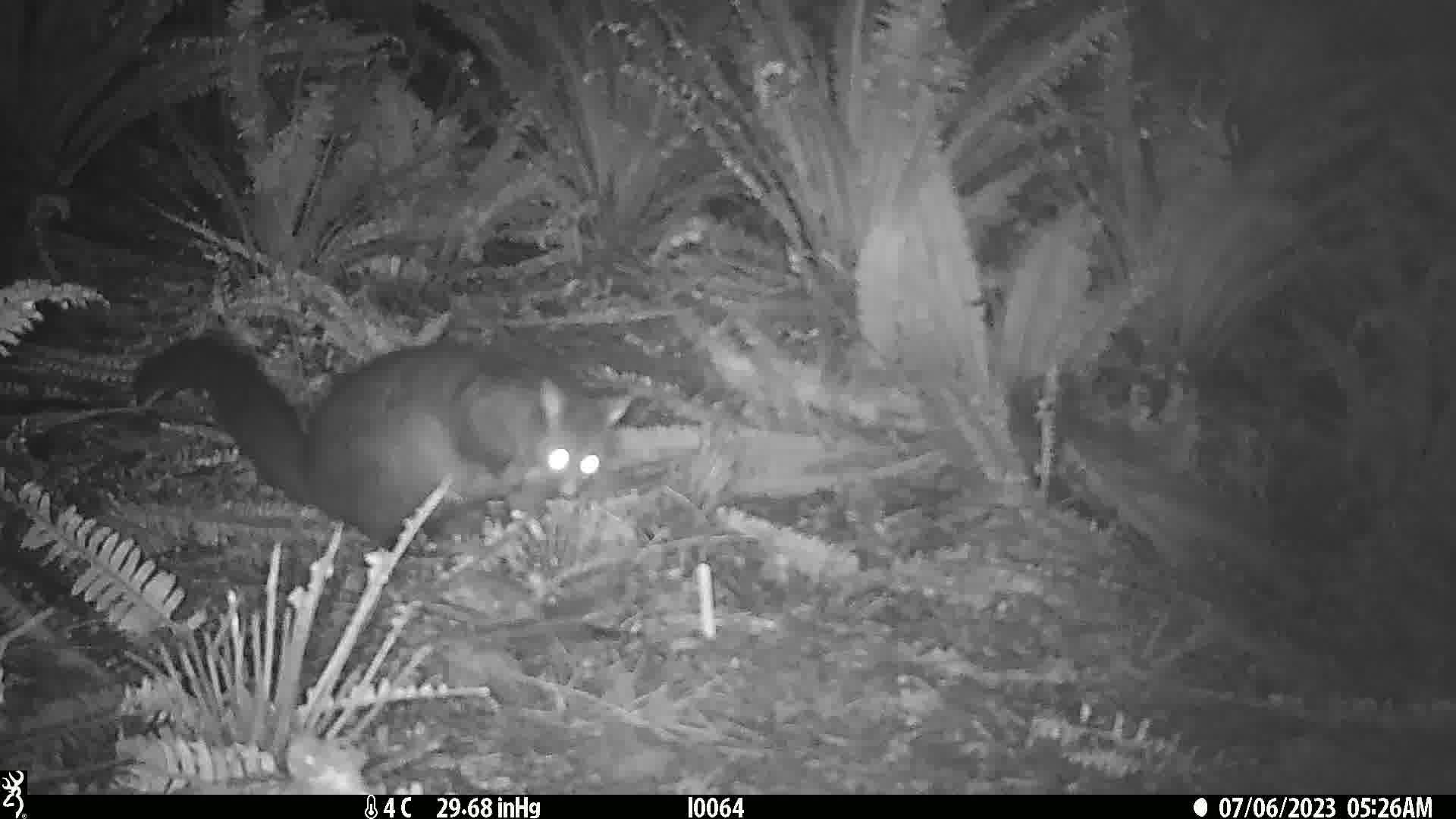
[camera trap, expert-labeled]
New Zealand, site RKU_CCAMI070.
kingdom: Animalia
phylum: Chordata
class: Mammalia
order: Diprotodontia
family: Phalangeridae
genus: Trichosurus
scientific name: Trichosurus vulpecula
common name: common brushtail possum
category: possum